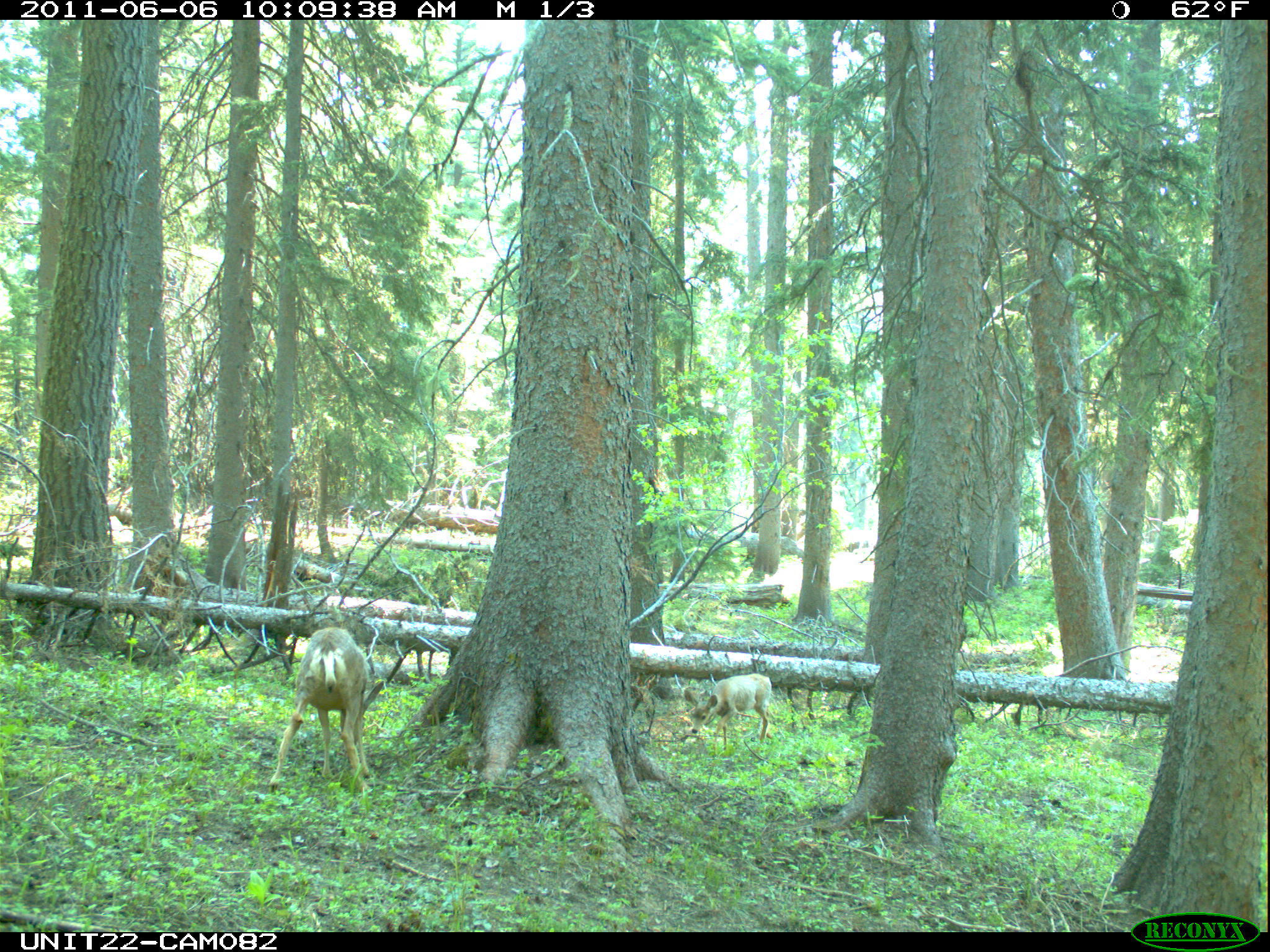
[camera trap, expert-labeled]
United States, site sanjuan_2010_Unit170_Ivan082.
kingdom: Animalia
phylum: Chordata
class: Mammalia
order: Artiodactyla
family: Cervidae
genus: Odocoileus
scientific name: Odocoileus hemionus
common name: mule deer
Odocoileus hemionus (mule deer).